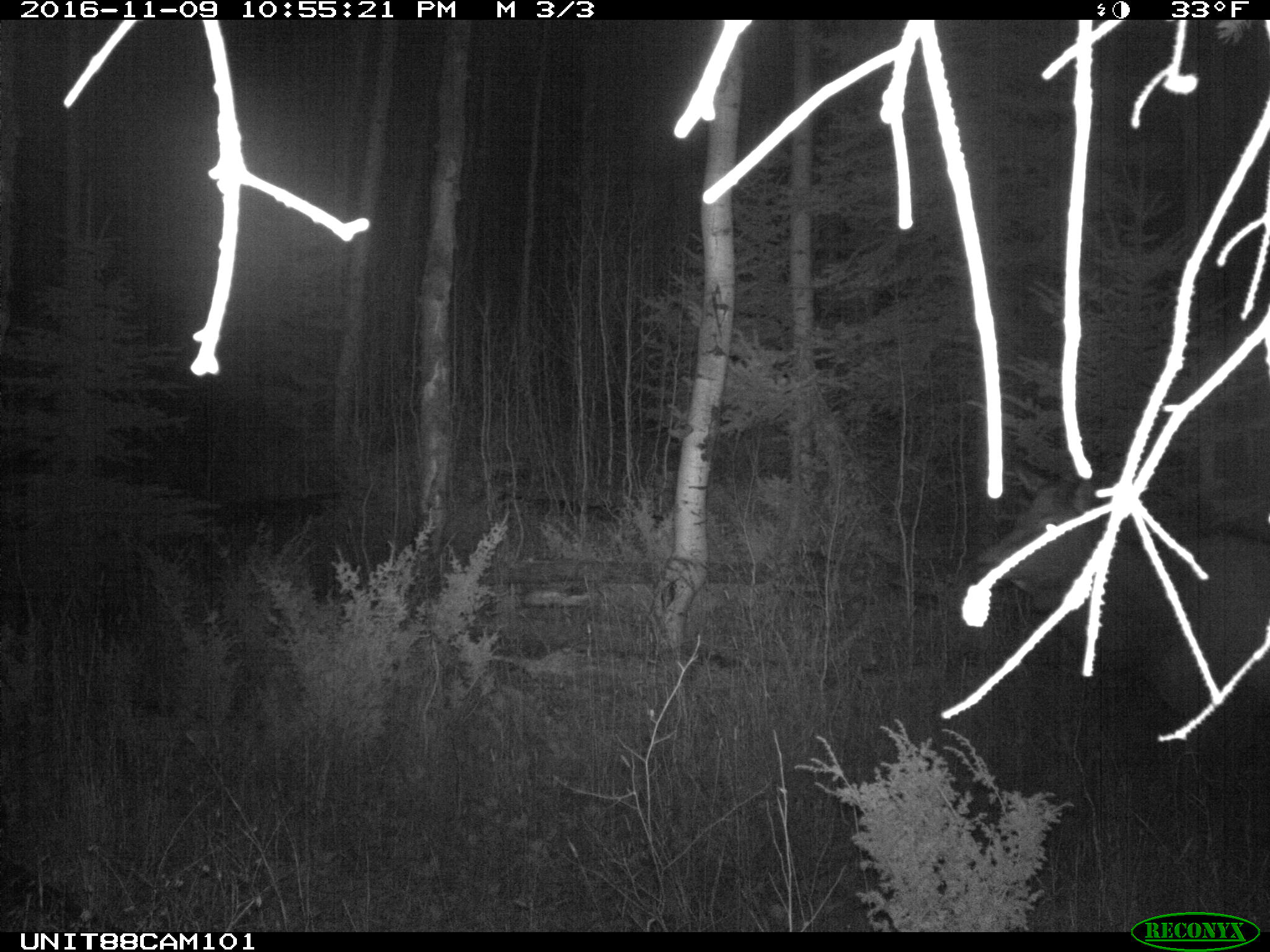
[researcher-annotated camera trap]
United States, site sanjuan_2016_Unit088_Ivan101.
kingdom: Animalia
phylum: Chordata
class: Mammalia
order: Artiodactyla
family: Cervidae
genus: Cervus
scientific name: Cervus elaphus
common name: red deer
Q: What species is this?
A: Cervus elaphus (red deer).